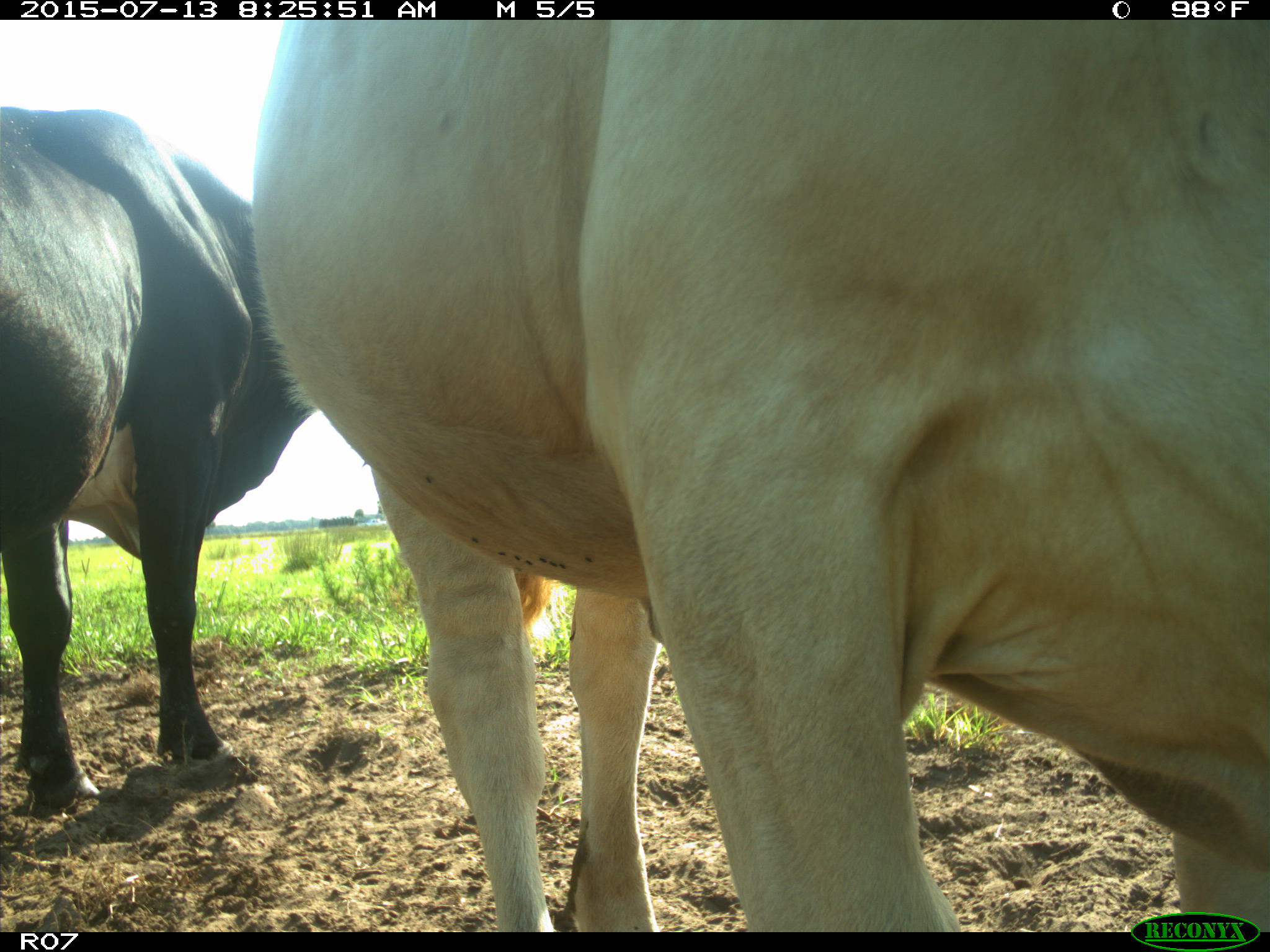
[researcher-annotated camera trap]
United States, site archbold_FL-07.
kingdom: Animalia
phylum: Chordata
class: Mammalia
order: Artiodactyla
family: Bovidae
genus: Bos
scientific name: Bos taurus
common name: domestic cow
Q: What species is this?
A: Bos taurus (domestic cow).